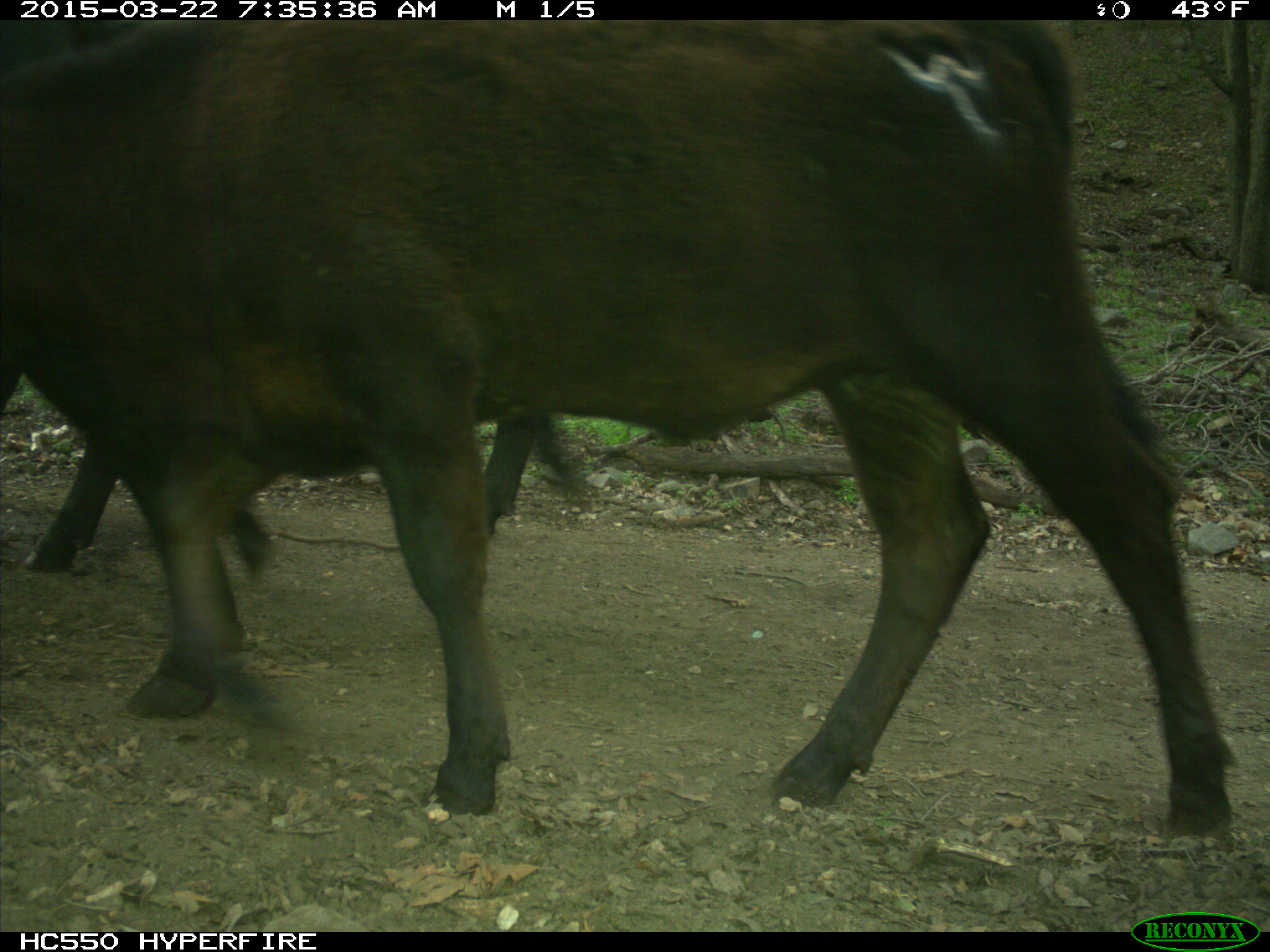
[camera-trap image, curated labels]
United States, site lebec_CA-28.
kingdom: Animalia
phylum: Chordata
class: Mammalia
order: Artiodactyla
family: Bovidae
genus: Bos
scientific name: Bos taurus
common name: domestic cow